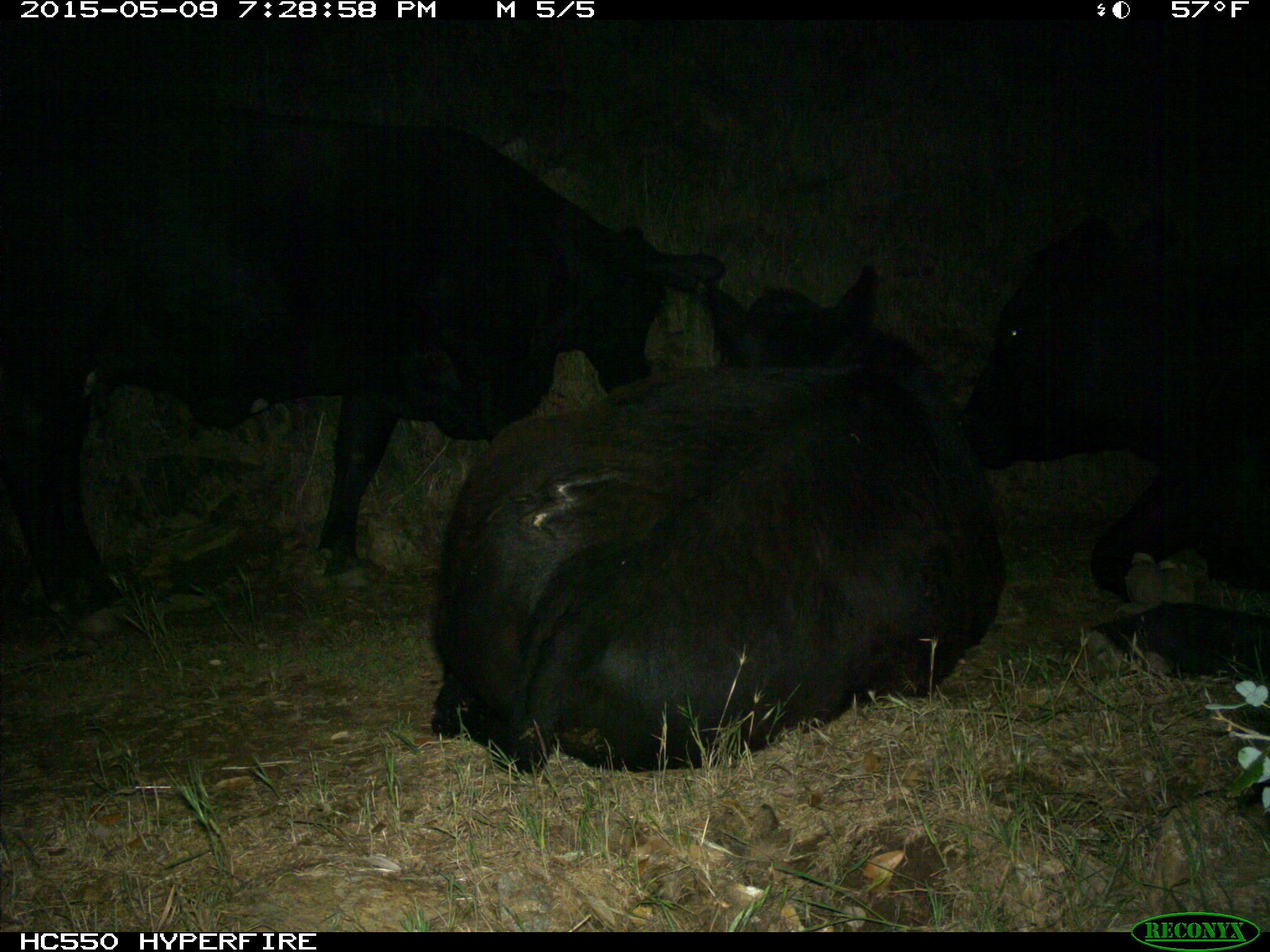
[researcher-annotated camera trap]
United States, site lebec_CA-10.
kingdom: Animalia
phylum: Chordata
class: Mammalia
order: Artiodactyla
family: Bovidae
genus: Bos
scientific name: Bos taurus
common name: domestic cow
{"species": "Bos taurus (domestic cow)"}